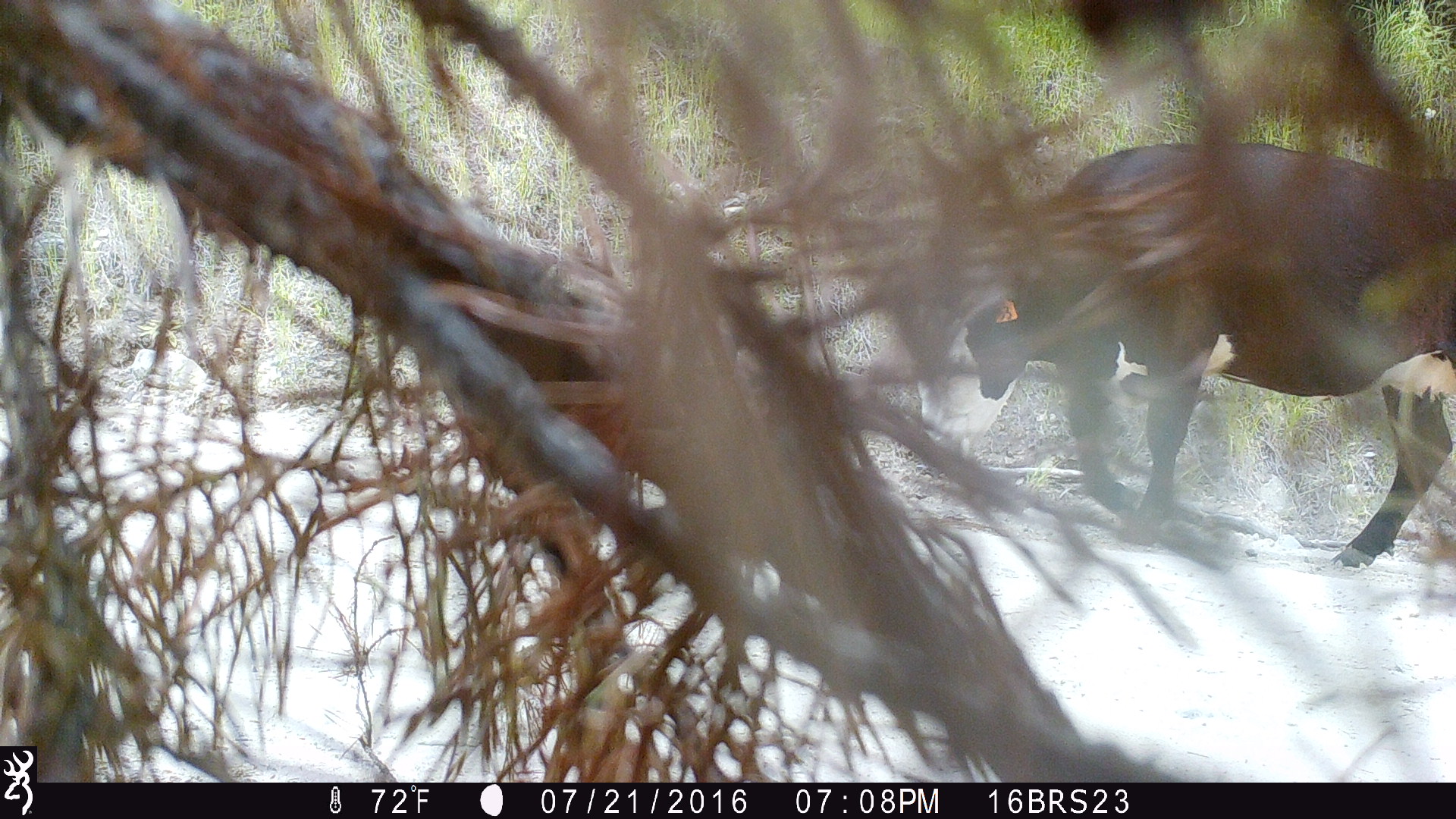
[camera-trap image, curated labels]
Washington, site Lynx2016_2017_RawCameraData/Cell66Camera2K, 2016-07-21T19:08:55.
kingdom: Animalia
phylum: Chordata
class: Mammalia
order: Artiodactyla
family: Bovidae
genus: Bos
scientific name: Bos taurus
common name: domestic cattle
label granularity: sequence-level